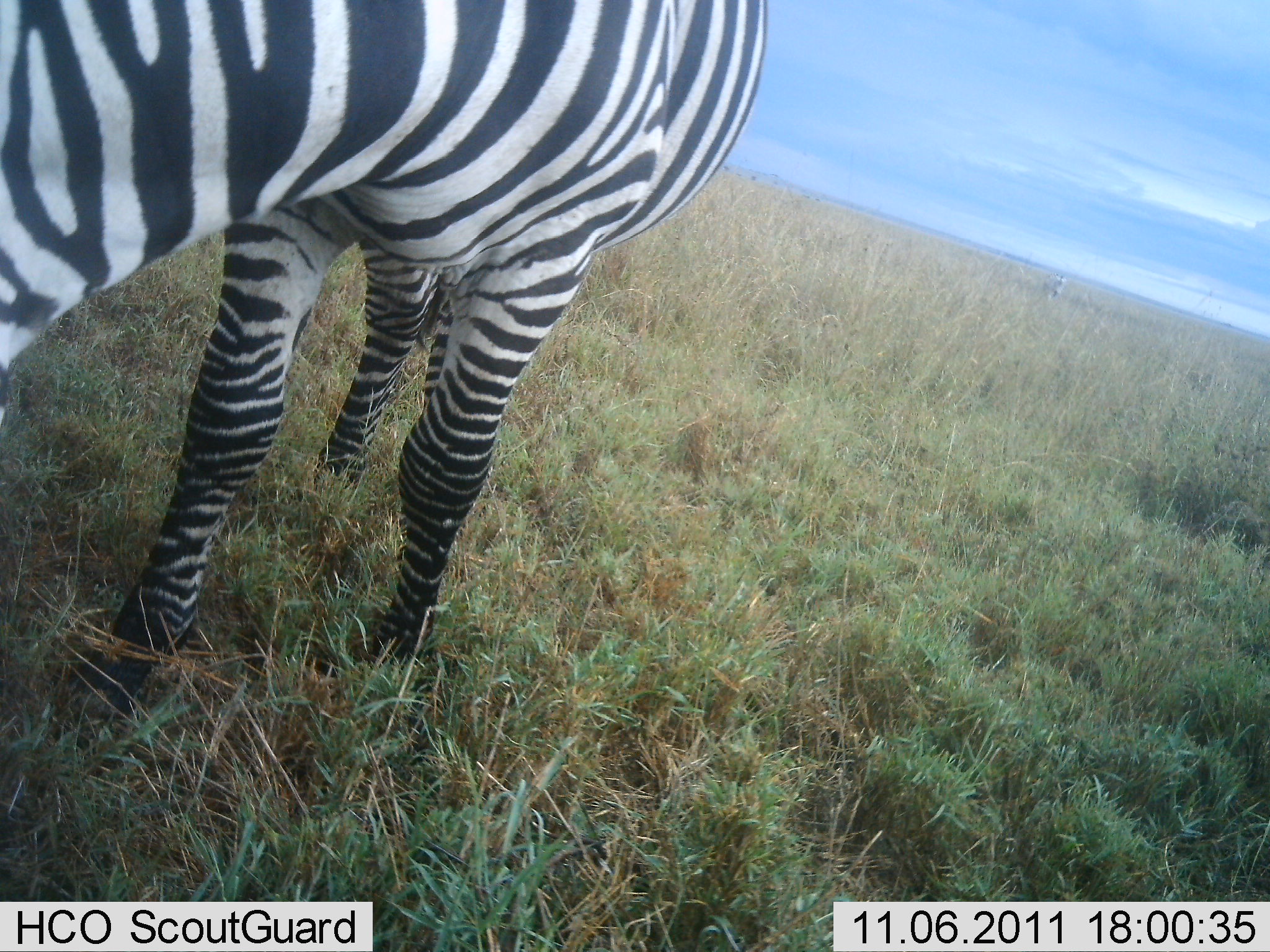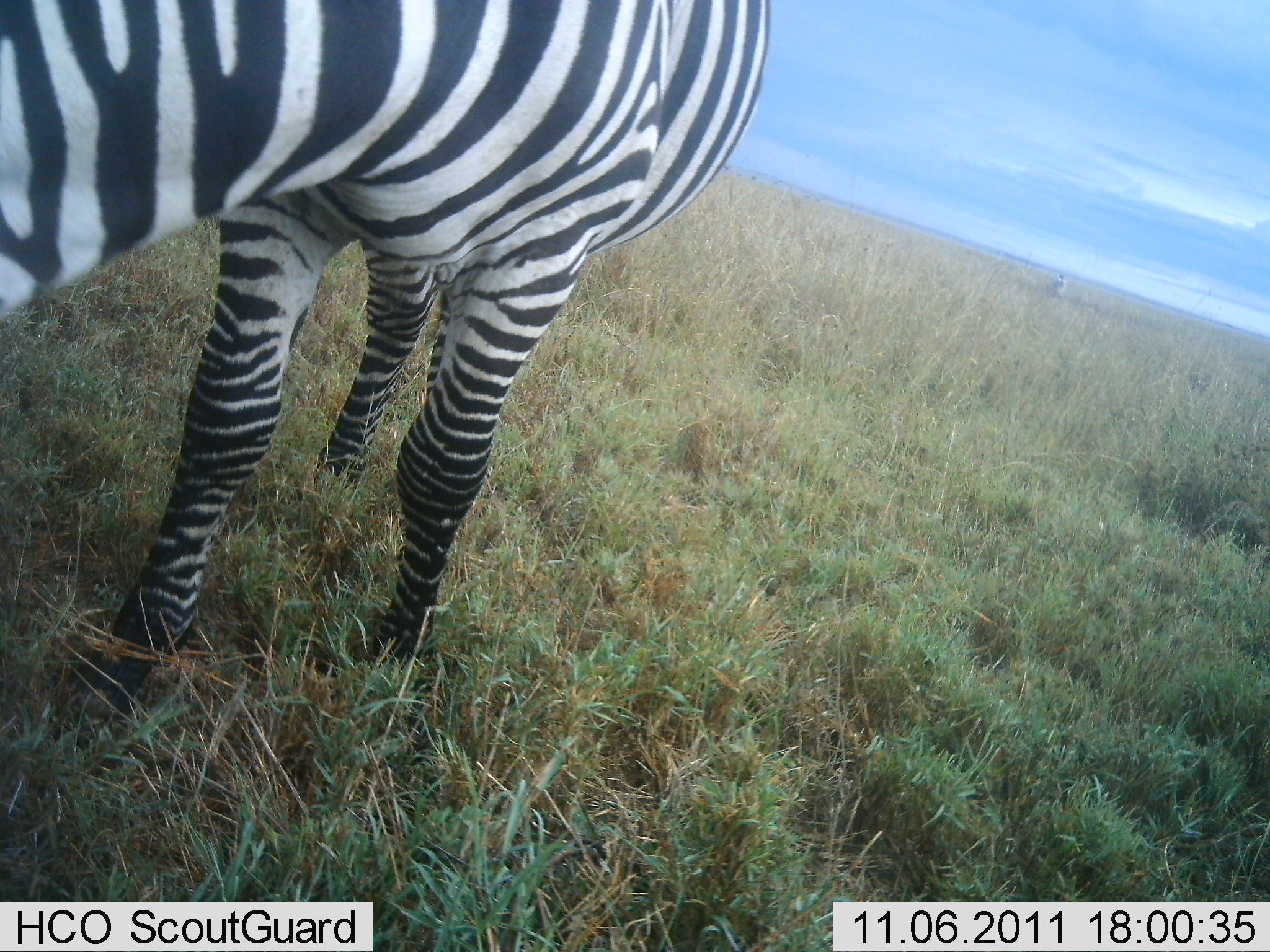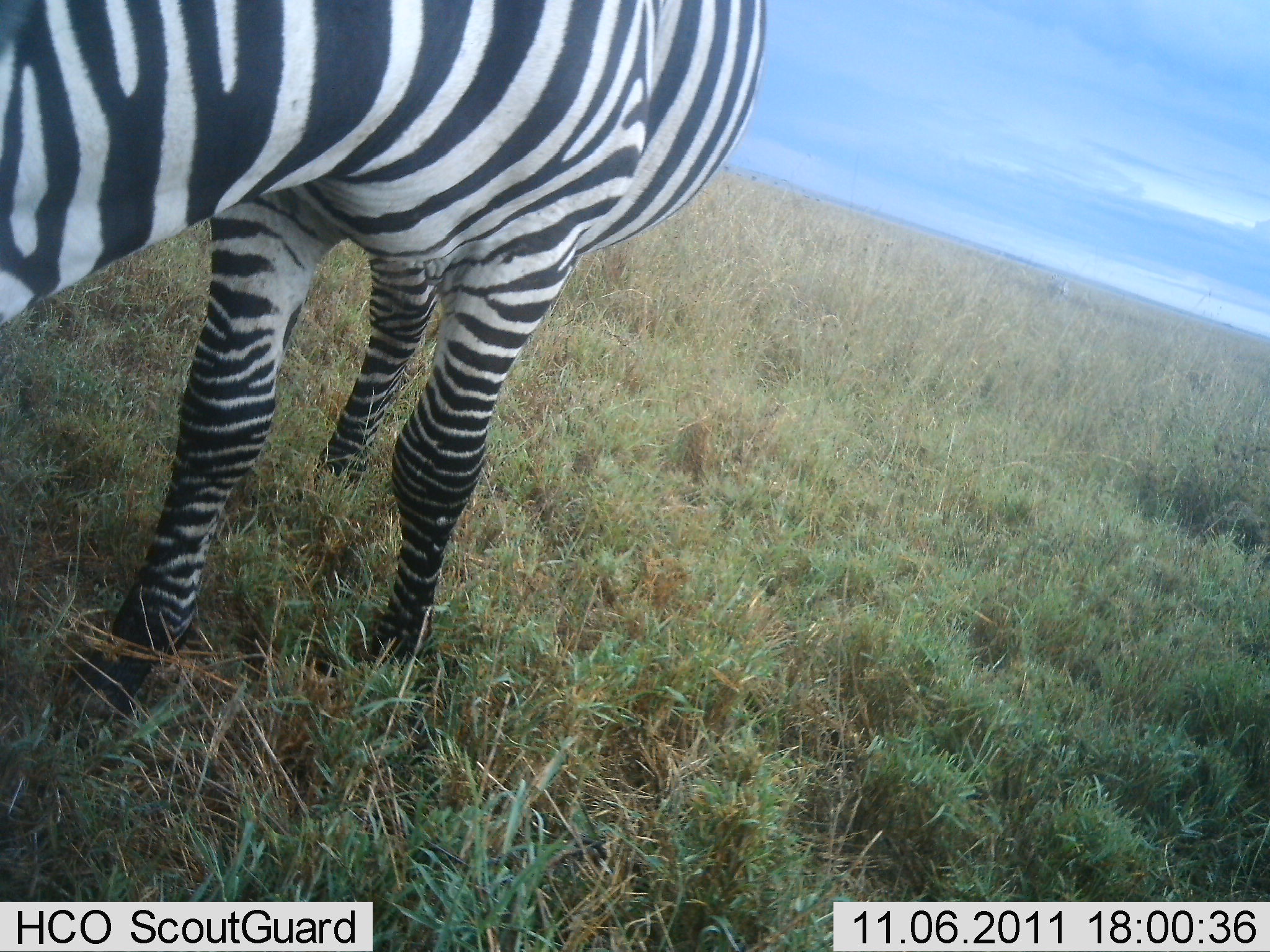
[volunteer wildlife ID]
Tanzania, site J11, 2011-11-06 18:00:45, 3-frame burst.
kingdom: Animalia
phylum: Chordata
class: Mammalia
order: Perissodactyla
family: Equidae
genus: Equus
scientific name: Equus quagga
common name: plains zebra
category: zebra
Zebra (plains zebra) (Equus quagga), count 1. Behavior (volunteer vote fractions): standing 50%, resting 0%, moving 0%, interacting 8%. Young present (vote fraction): 0%. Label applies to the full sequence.